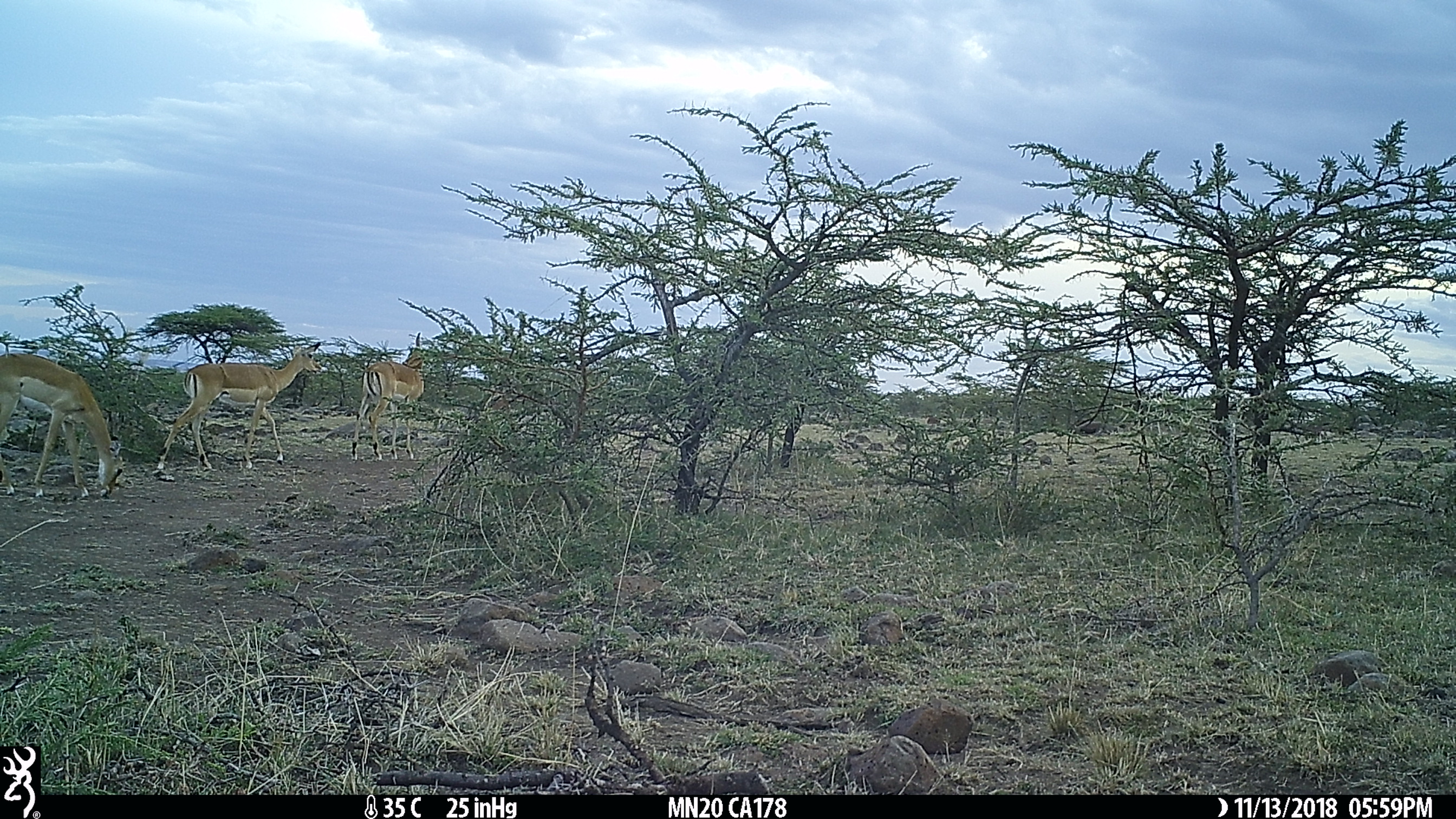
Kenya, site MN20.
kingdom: Animalia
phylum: Chordata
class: Mammalia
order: Artiodactyla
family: Bovidae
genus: Aepyceros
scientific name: Aepyceros melampus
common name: impala